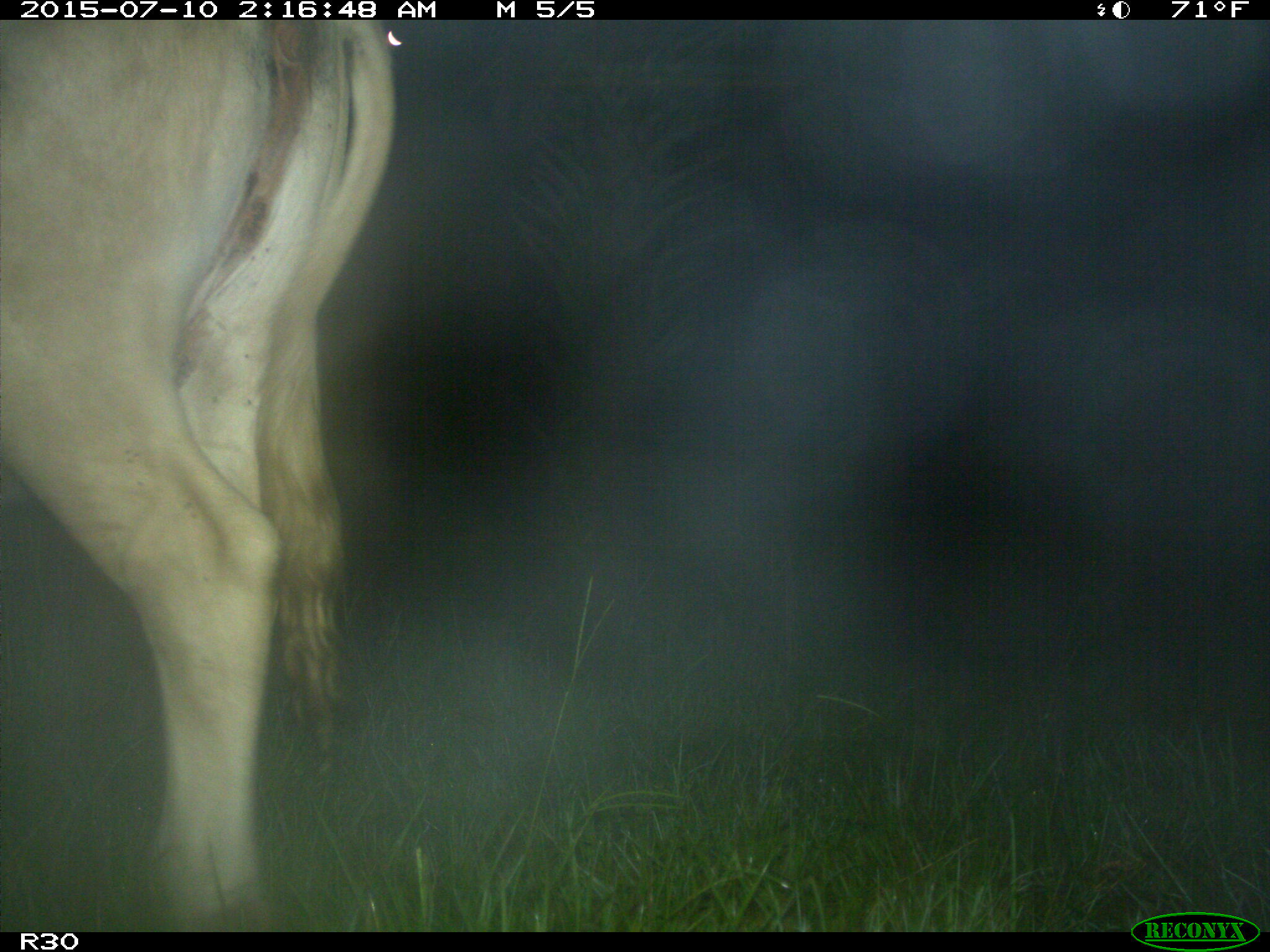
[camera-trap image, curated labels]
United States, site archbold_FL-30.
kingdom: Animalia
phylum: Chordata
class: Mammalia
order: Artiodactyla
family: Bovidae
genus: Bos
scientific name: Bos taurus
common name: domestic cow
Bos taurus (domestic cow).